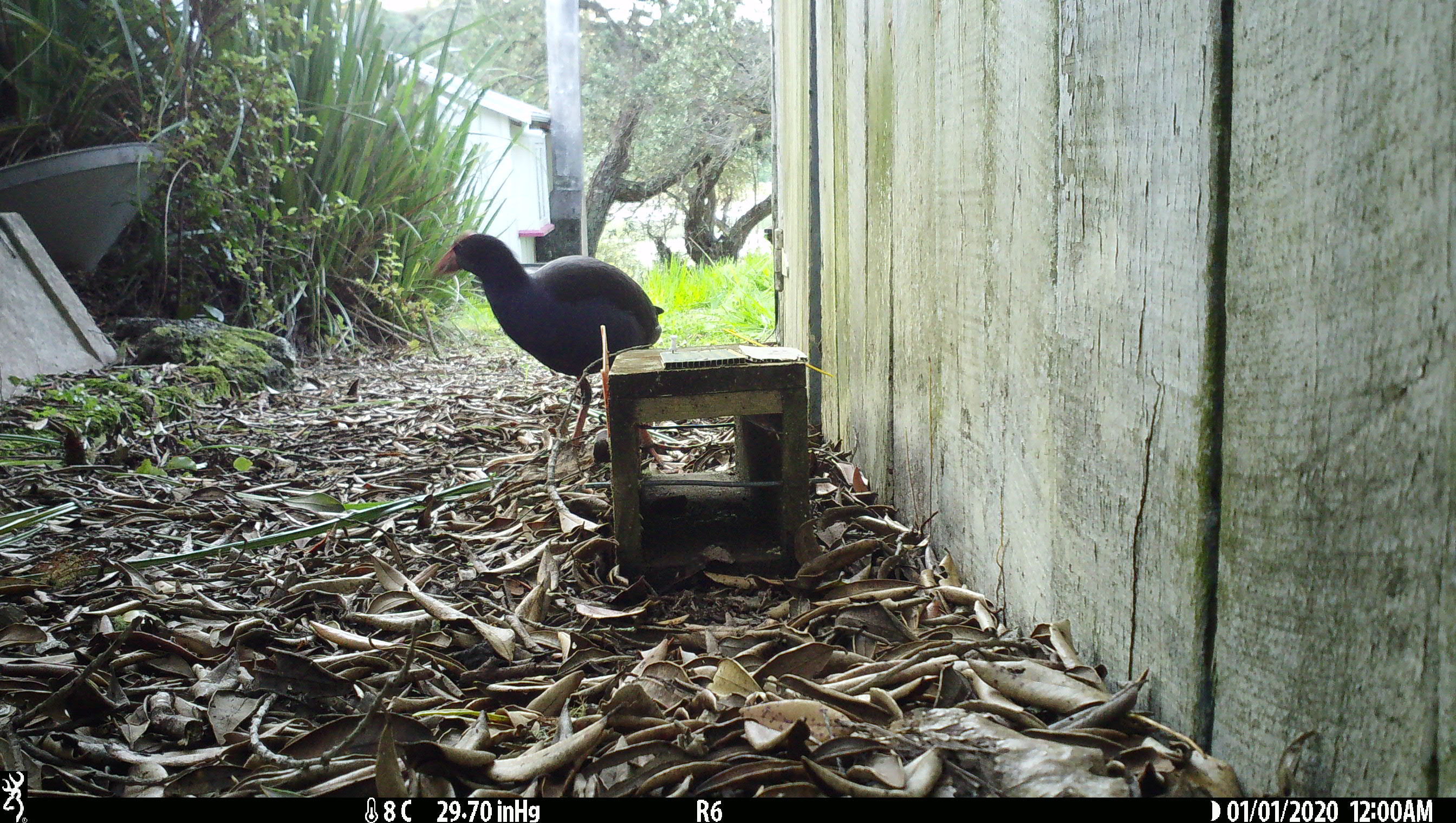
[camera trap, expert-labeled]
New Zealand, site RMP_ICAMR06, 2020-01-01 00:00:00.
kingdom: Animalia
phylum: Chordata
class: Aves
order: Gruiformes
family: Rallidae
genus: Porphyrio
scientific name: Porphyrio melanotus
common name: australasian swamphen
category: pukeko